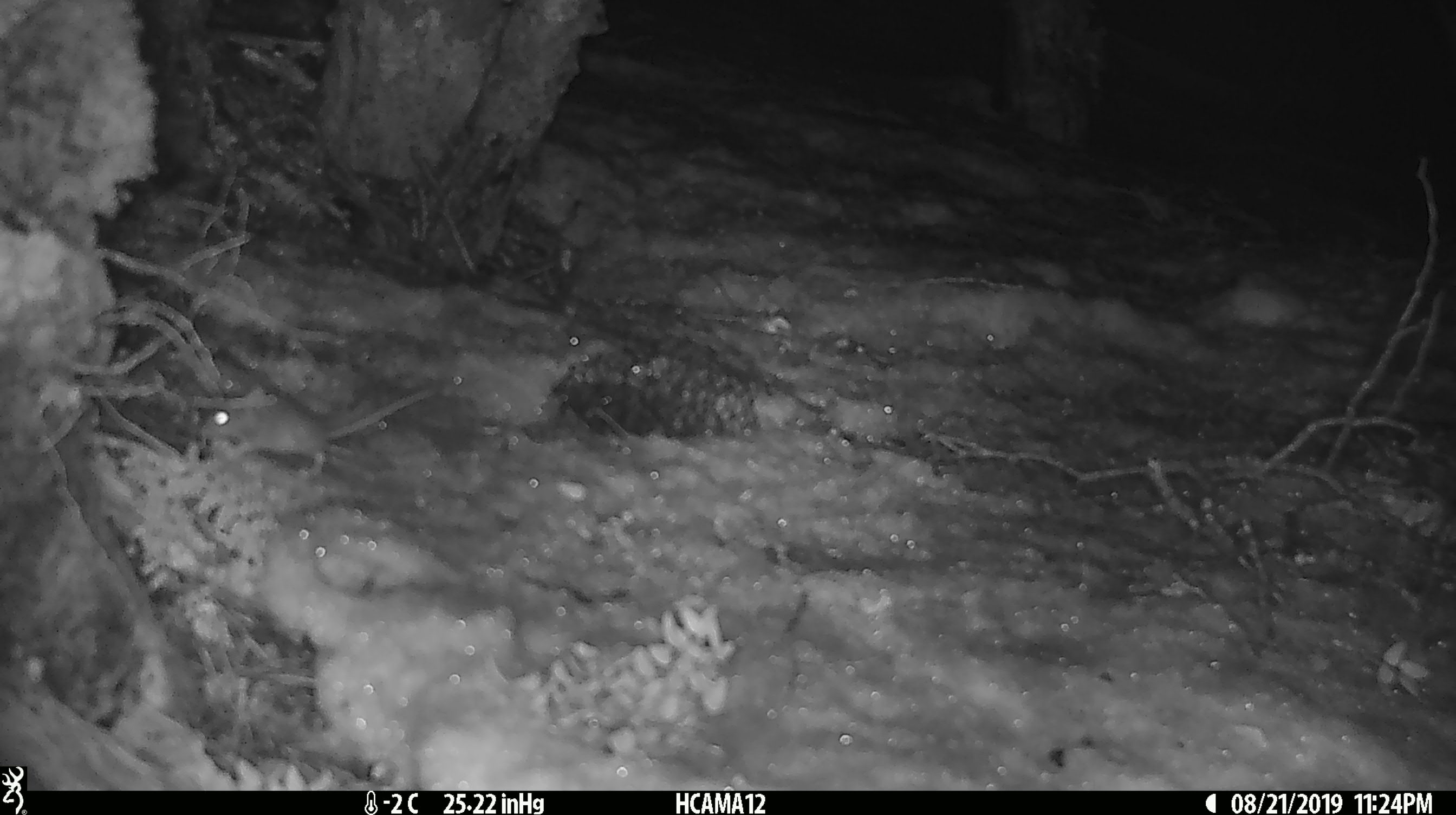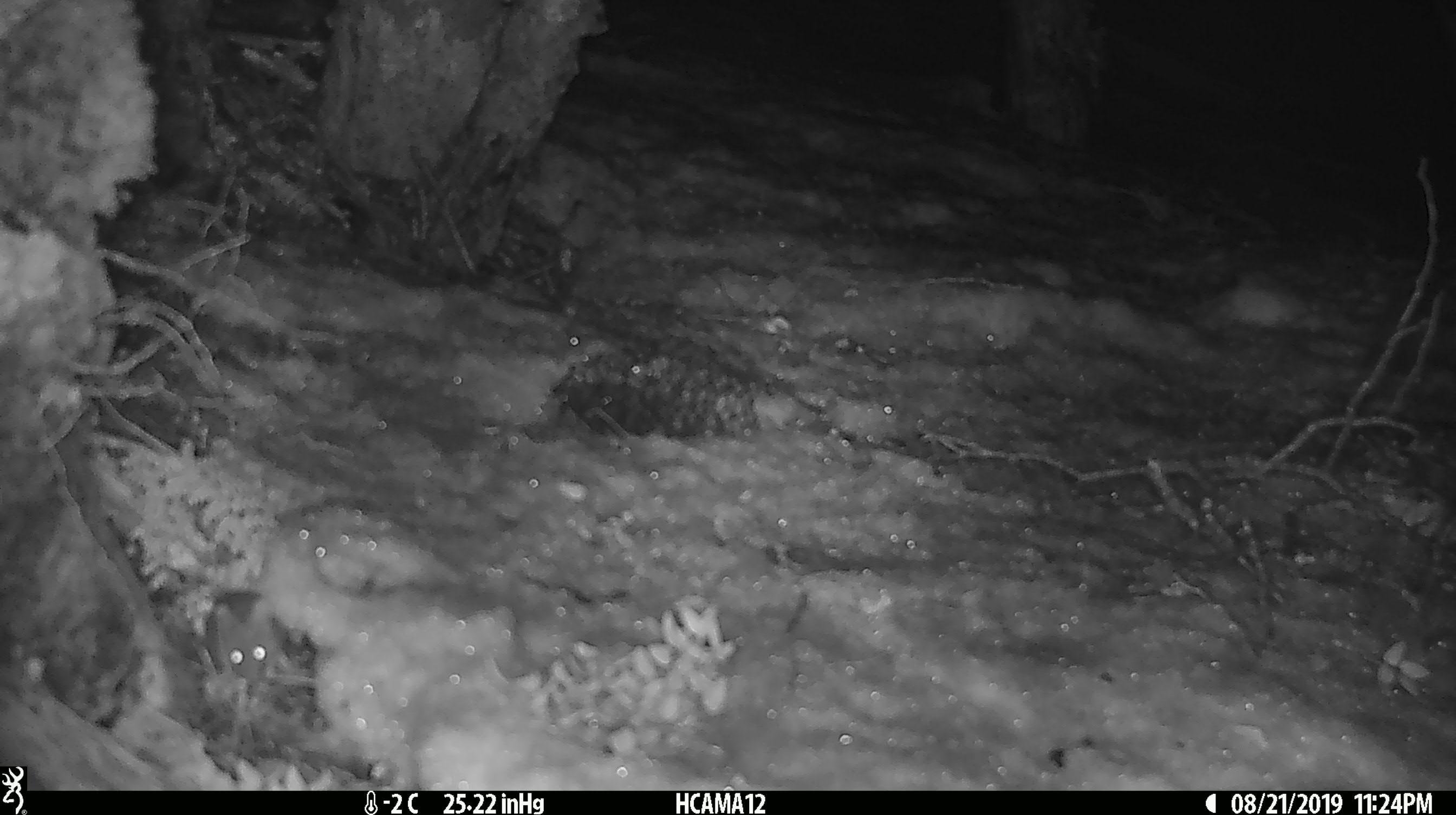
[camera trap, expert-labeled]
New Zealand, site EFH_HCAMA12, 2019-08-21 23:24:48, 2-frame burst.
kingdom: Animalia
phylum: Chordata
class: Mammalia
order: Rodentia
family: Muridae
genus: Mus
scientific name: Mus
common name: mouse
Mouse (Mus).